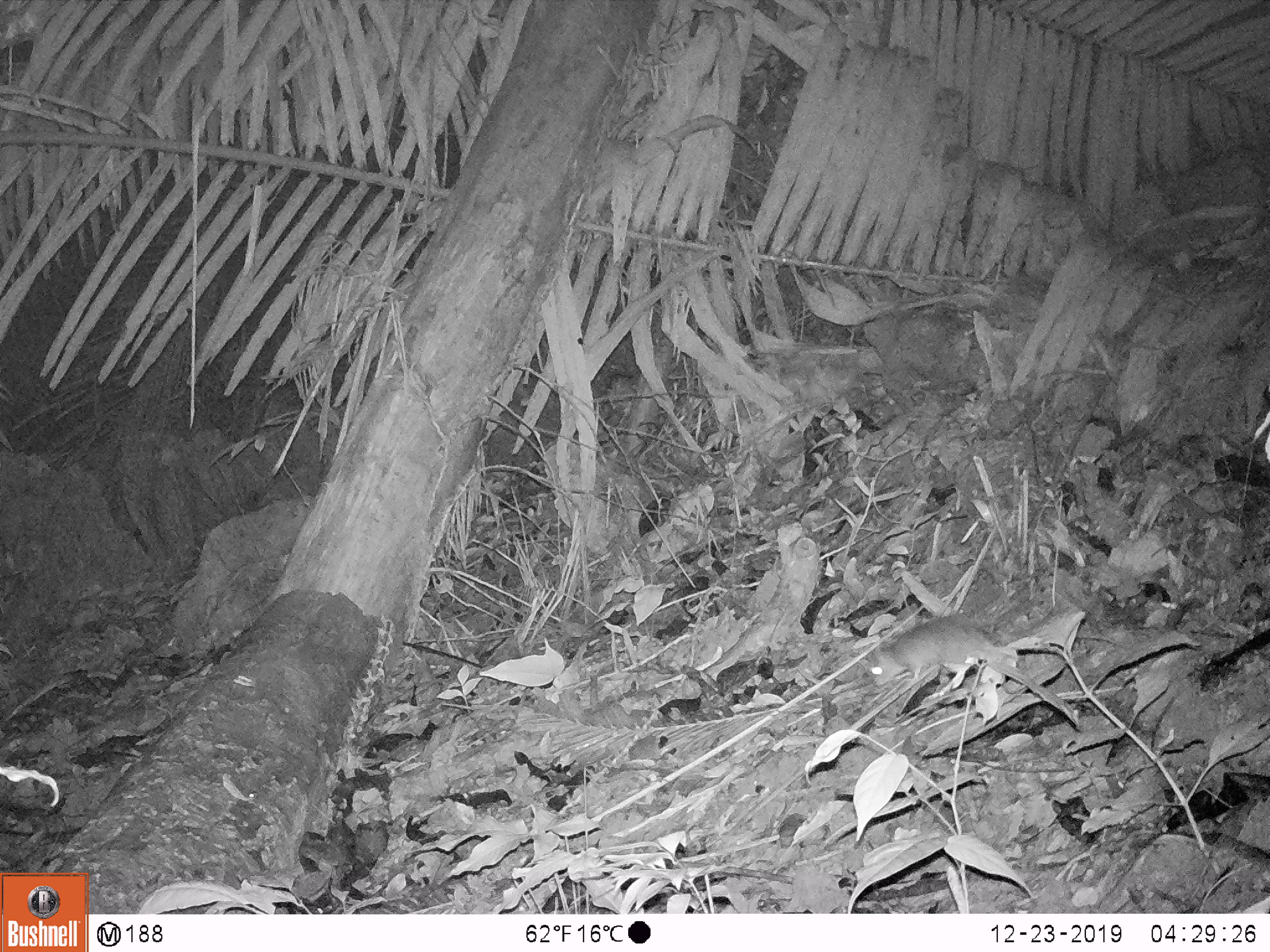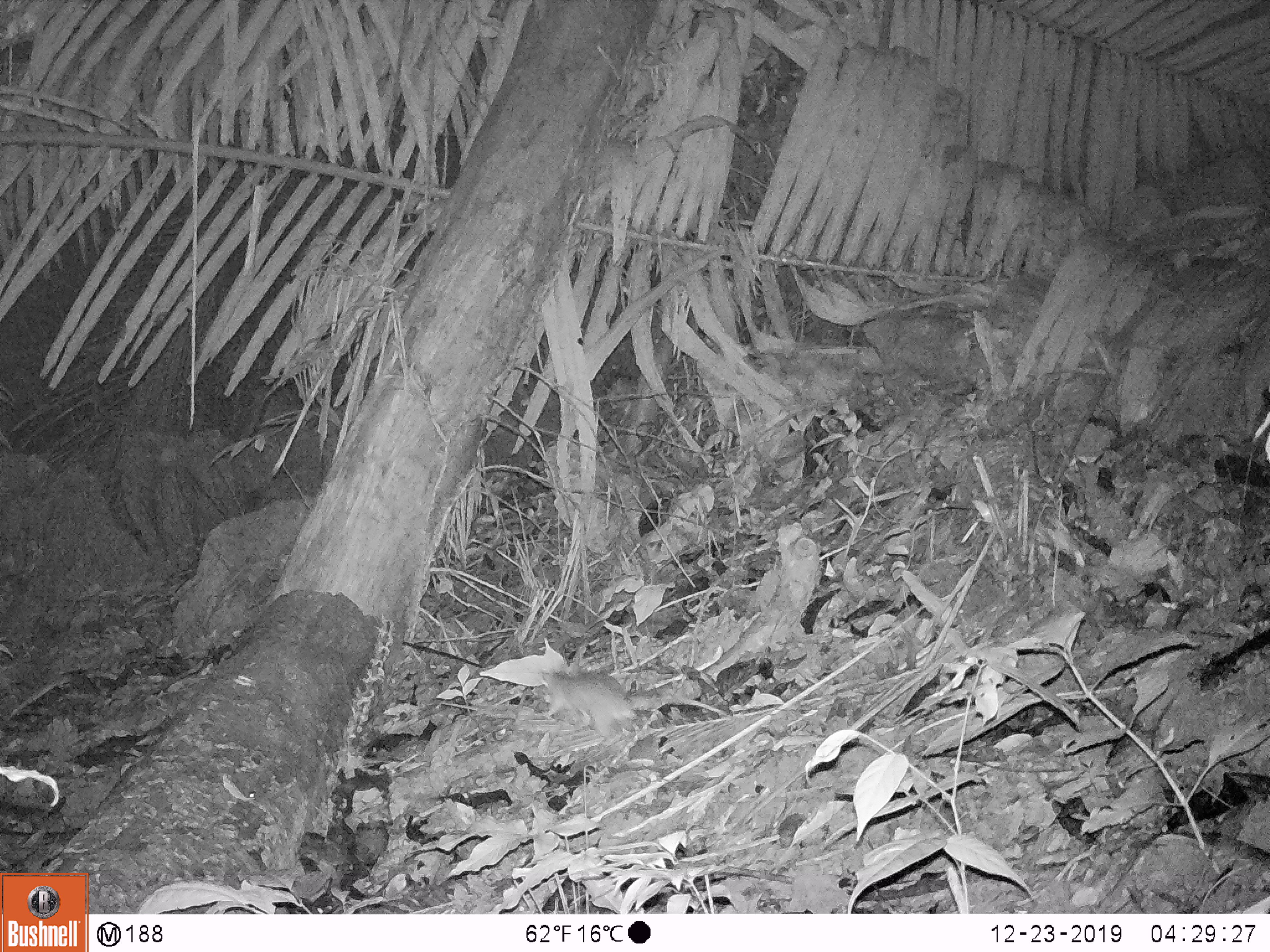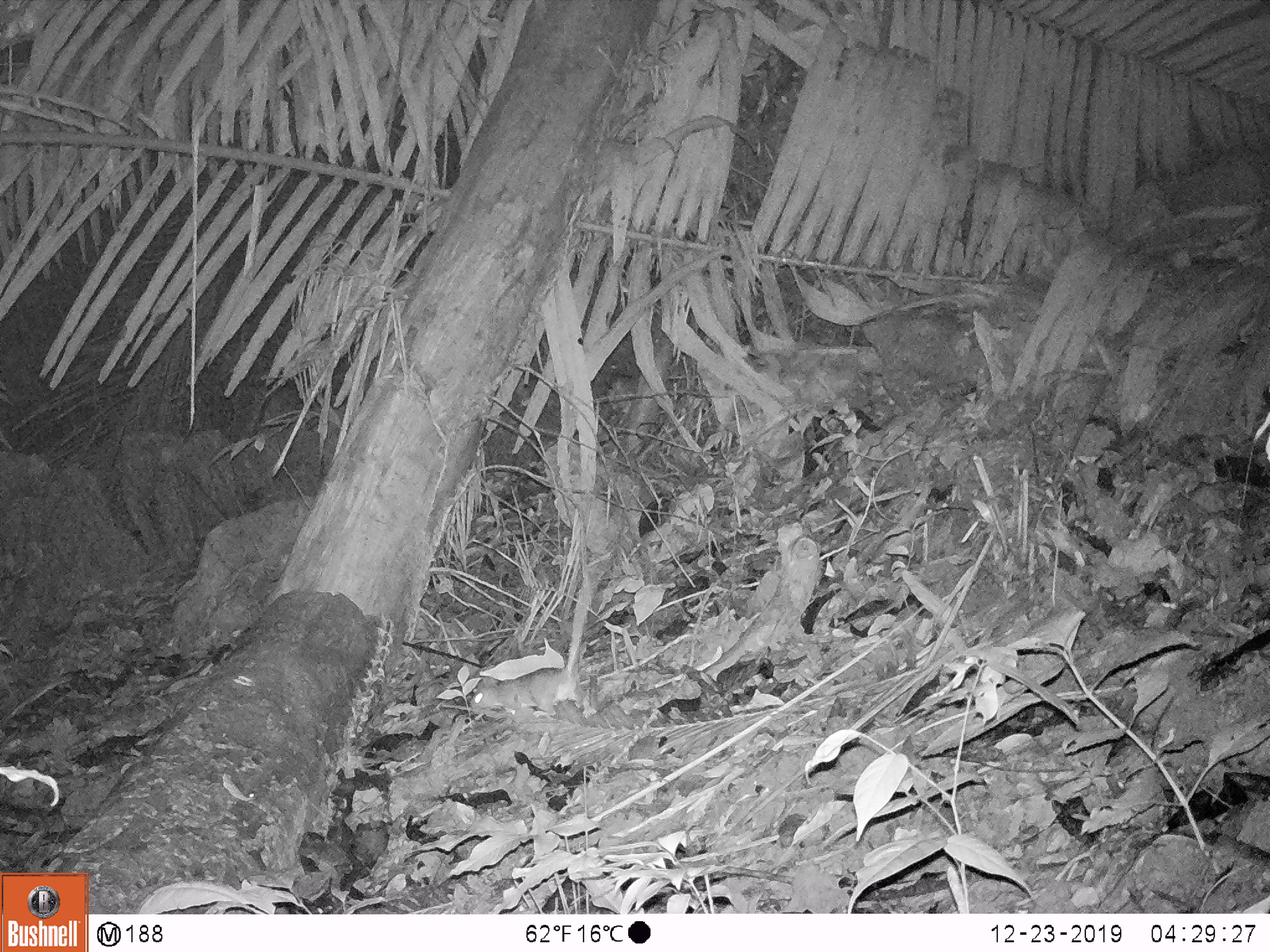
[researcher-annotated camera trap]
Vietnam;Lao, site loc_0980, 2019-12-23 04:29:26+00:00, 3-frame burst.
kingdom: Animalia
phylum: Chordata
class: Mammalia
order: Rodentia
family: Muridae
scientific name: Muridae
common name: old-world mice and rats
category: unidentified murid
Unidentified murid (old-world mice and rats) (Muridae). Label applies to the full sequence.